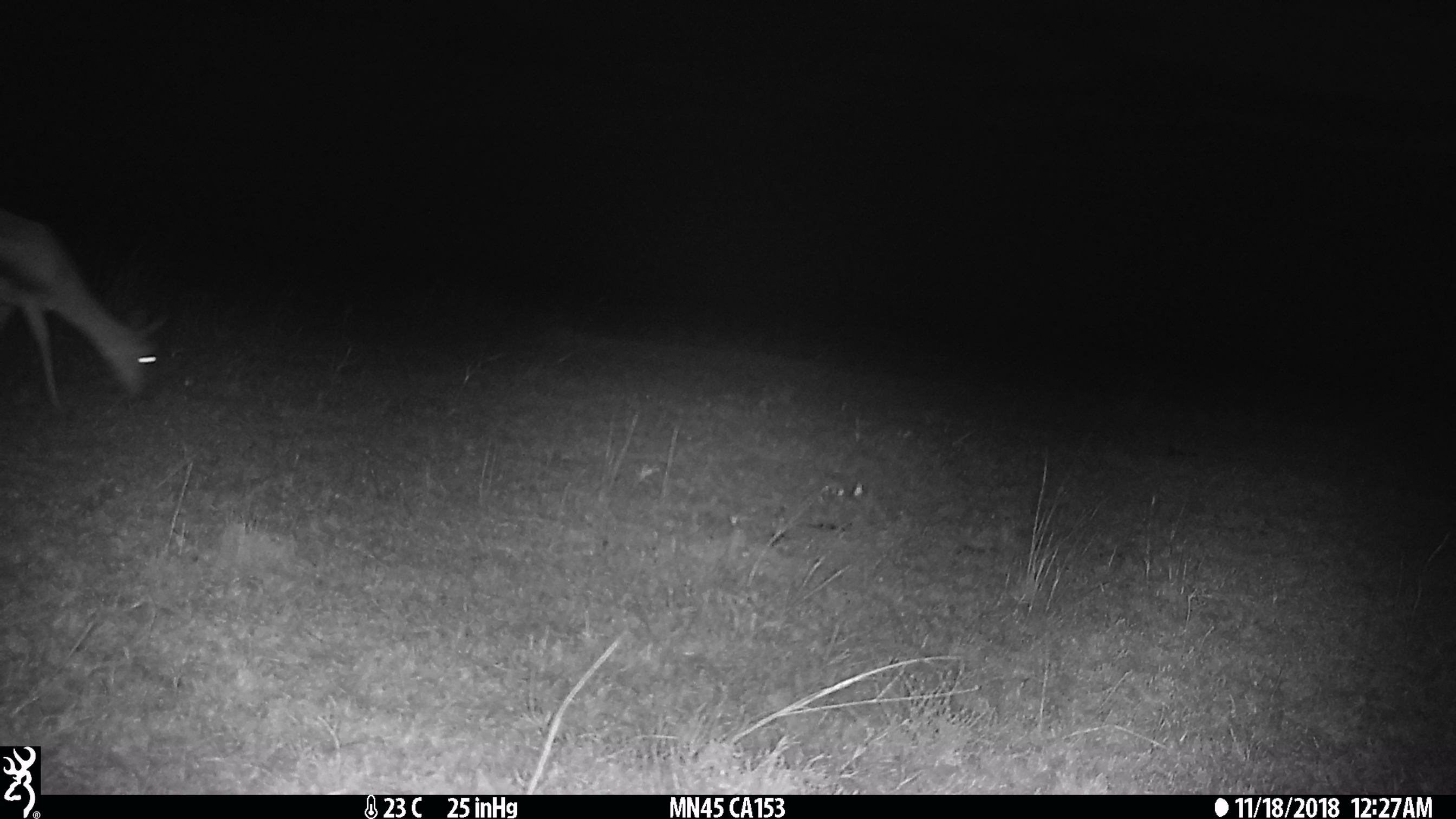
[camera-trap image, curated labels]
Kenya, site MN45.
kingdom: Animalia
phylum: Chordata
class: Mammalia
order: Artiodactyla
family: Bovidae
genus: Eudorcas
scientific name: Eudorcas thomsonii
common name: thomon's gazelle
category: gazelle thomsons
Gazelle thomsons (thomon's gazelle) (Eudorcas thomsonii).